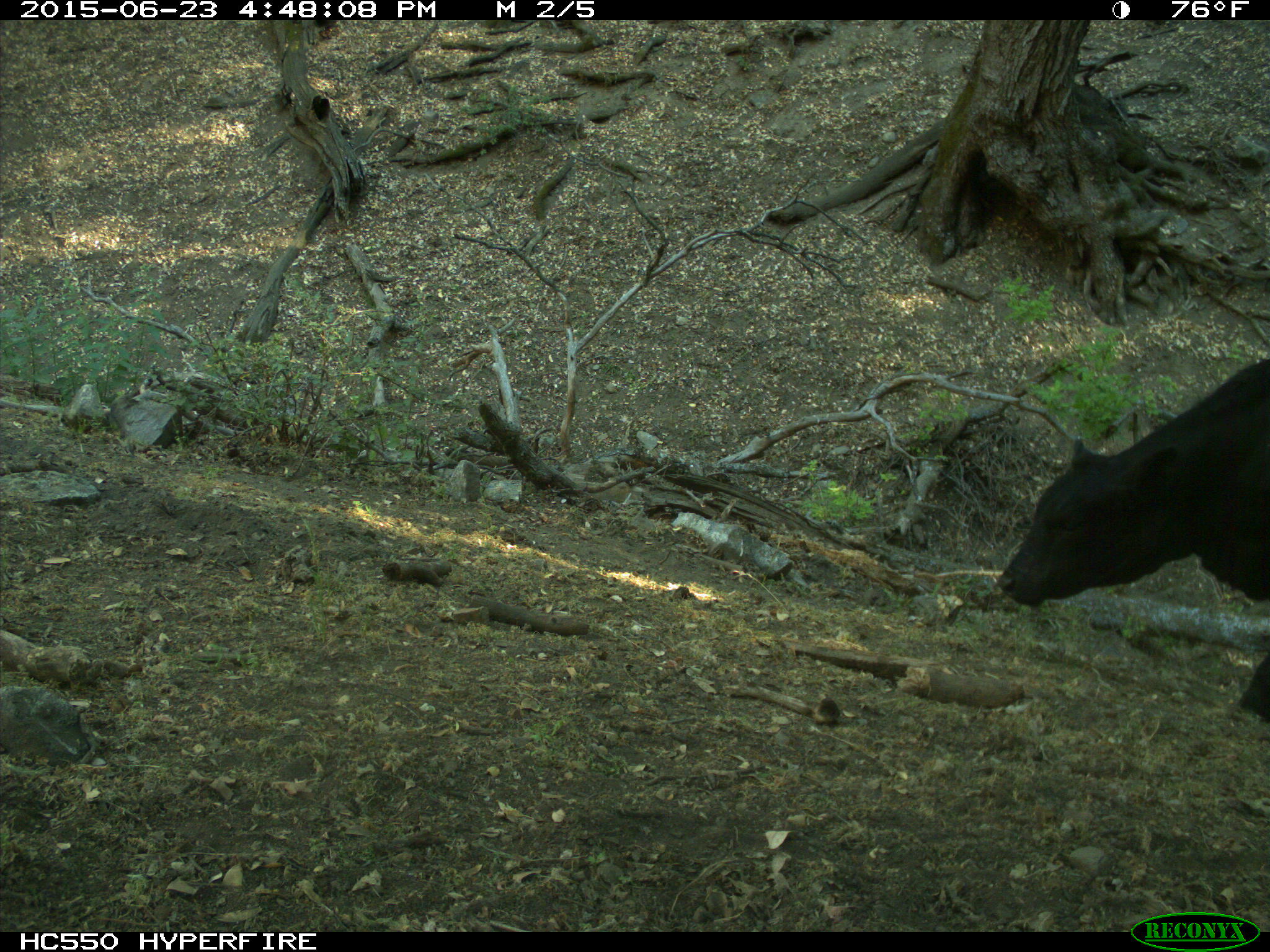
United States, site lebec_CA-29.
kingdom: Animalia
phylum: Chordata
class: Mammalia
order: Artiodactyla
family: Bovidae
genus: Bos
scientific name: Bos taurus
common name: domestic cow